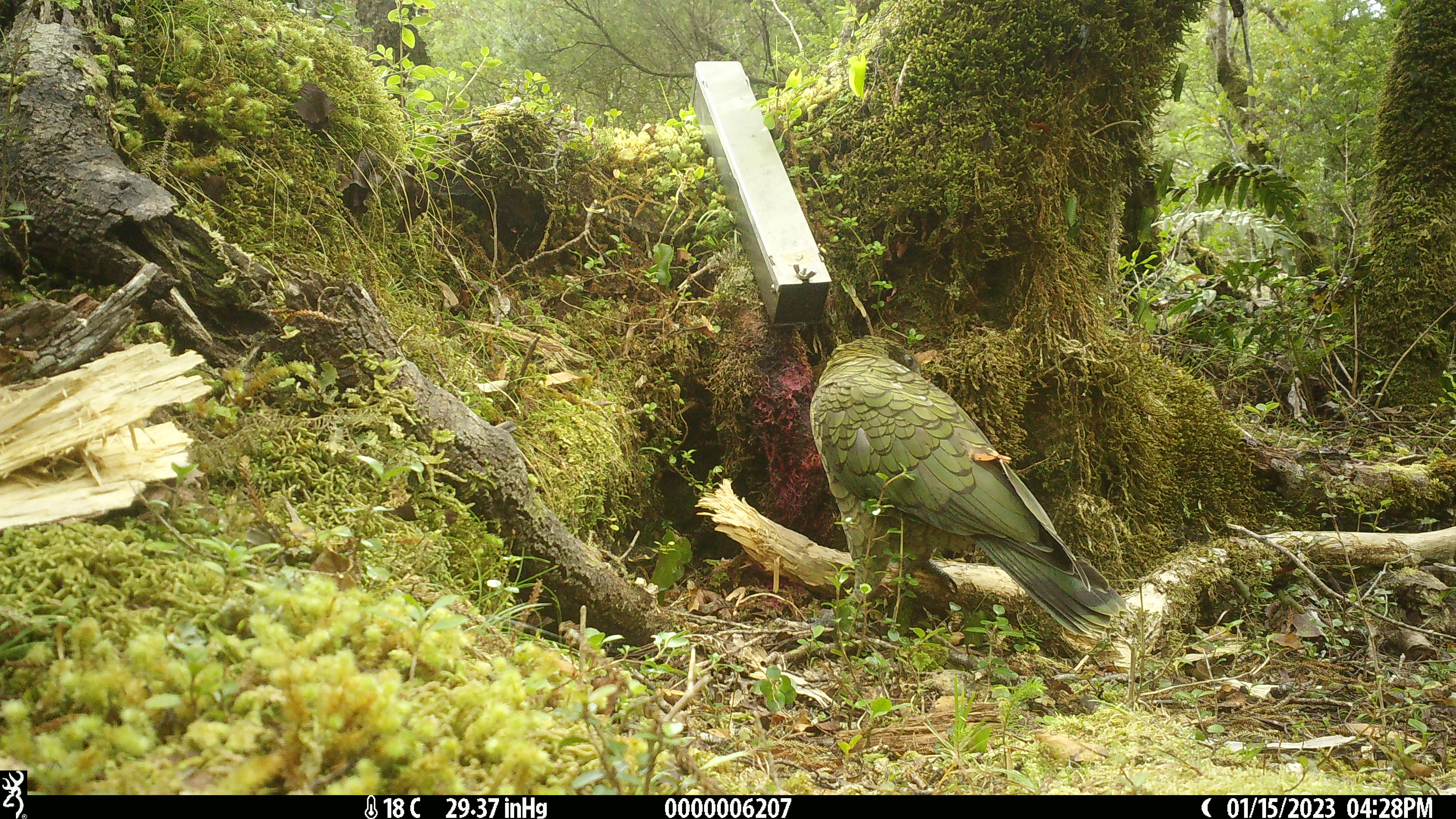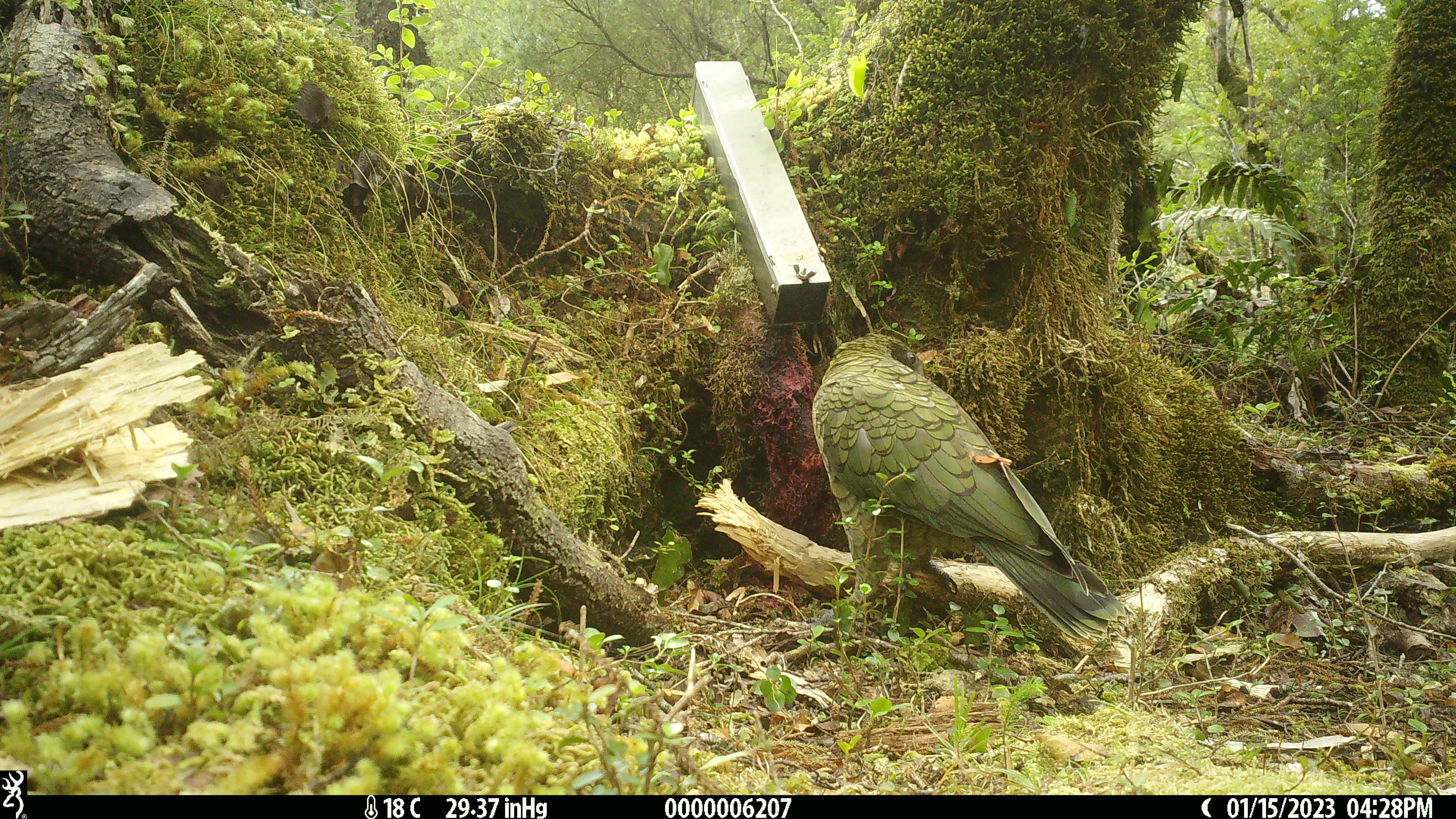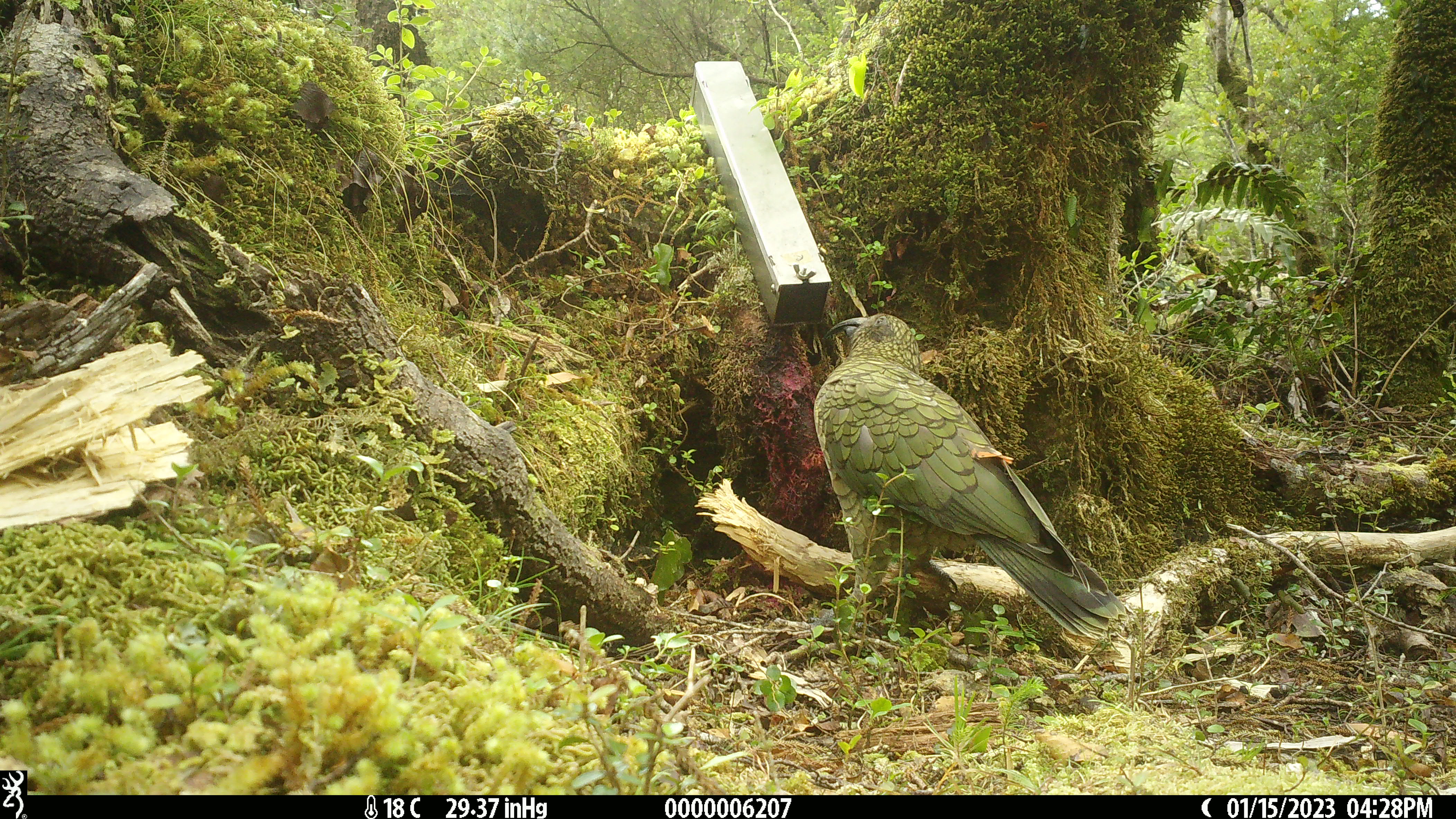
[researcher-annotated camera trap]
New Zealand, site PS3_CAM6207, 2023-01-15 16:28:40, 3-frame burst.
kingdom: Animalia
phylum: Chordata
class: Aves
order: Psittaciformes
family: Strigopidae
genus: Nestor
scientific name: Nestor notabilis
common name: kea